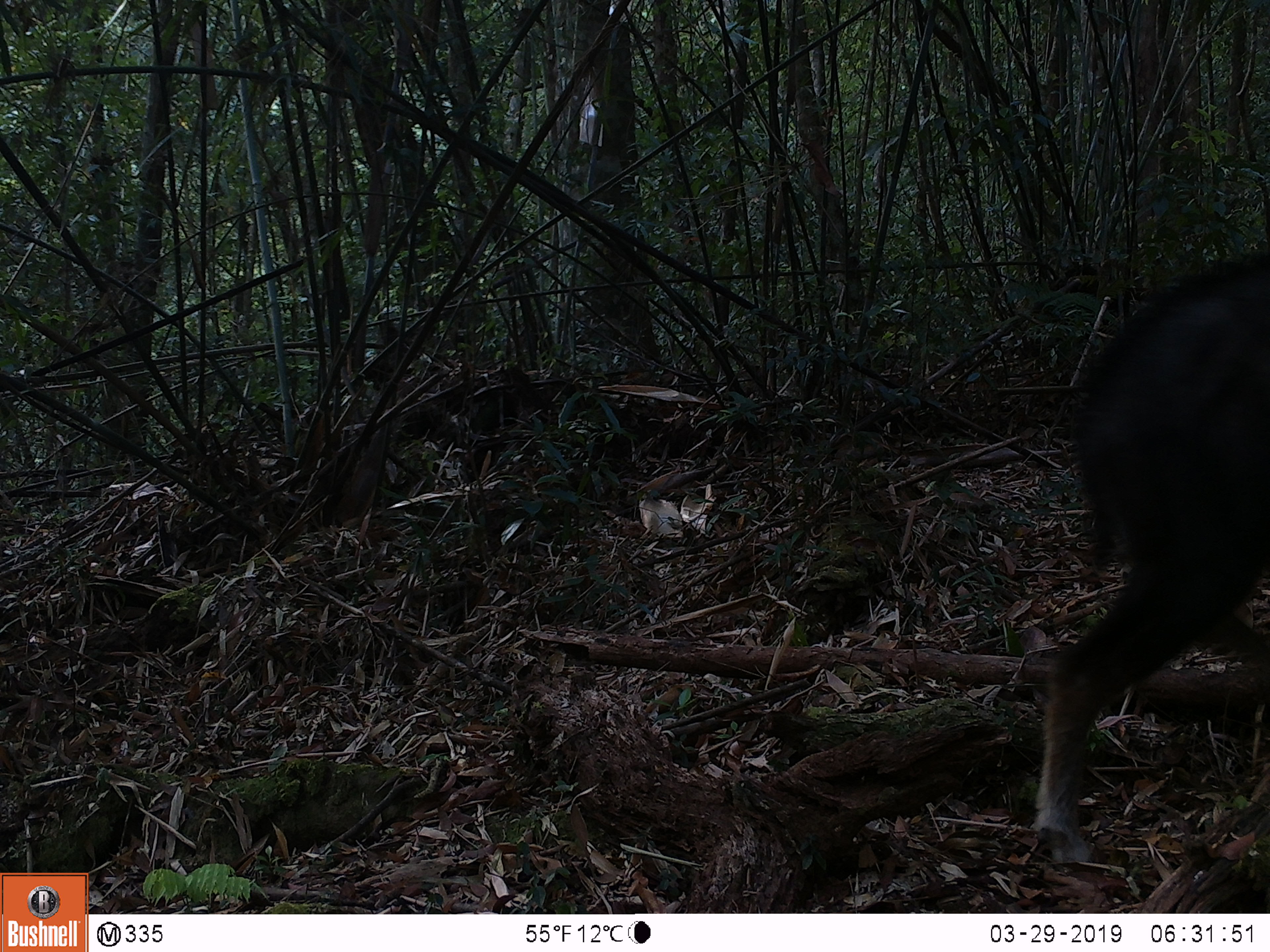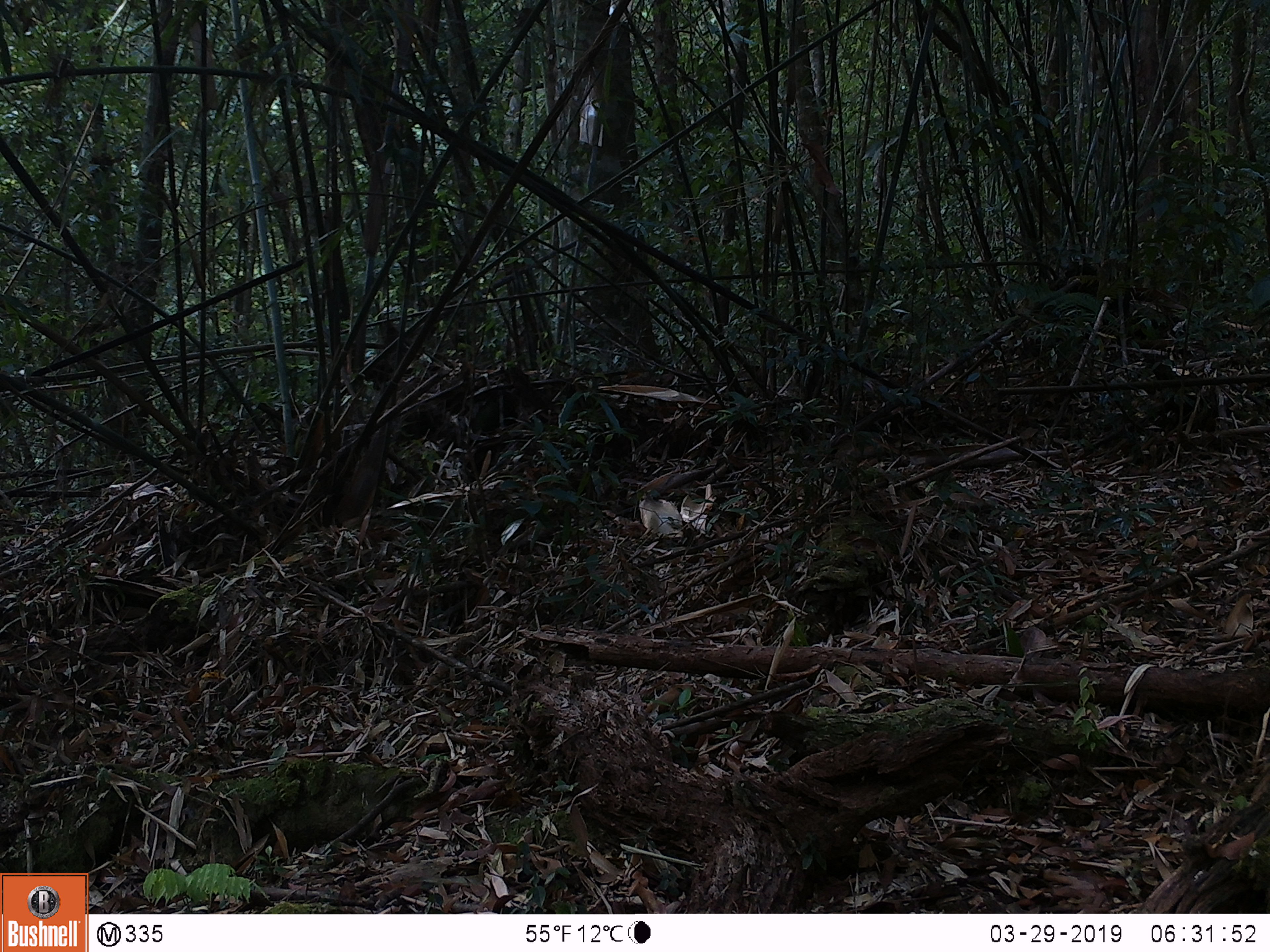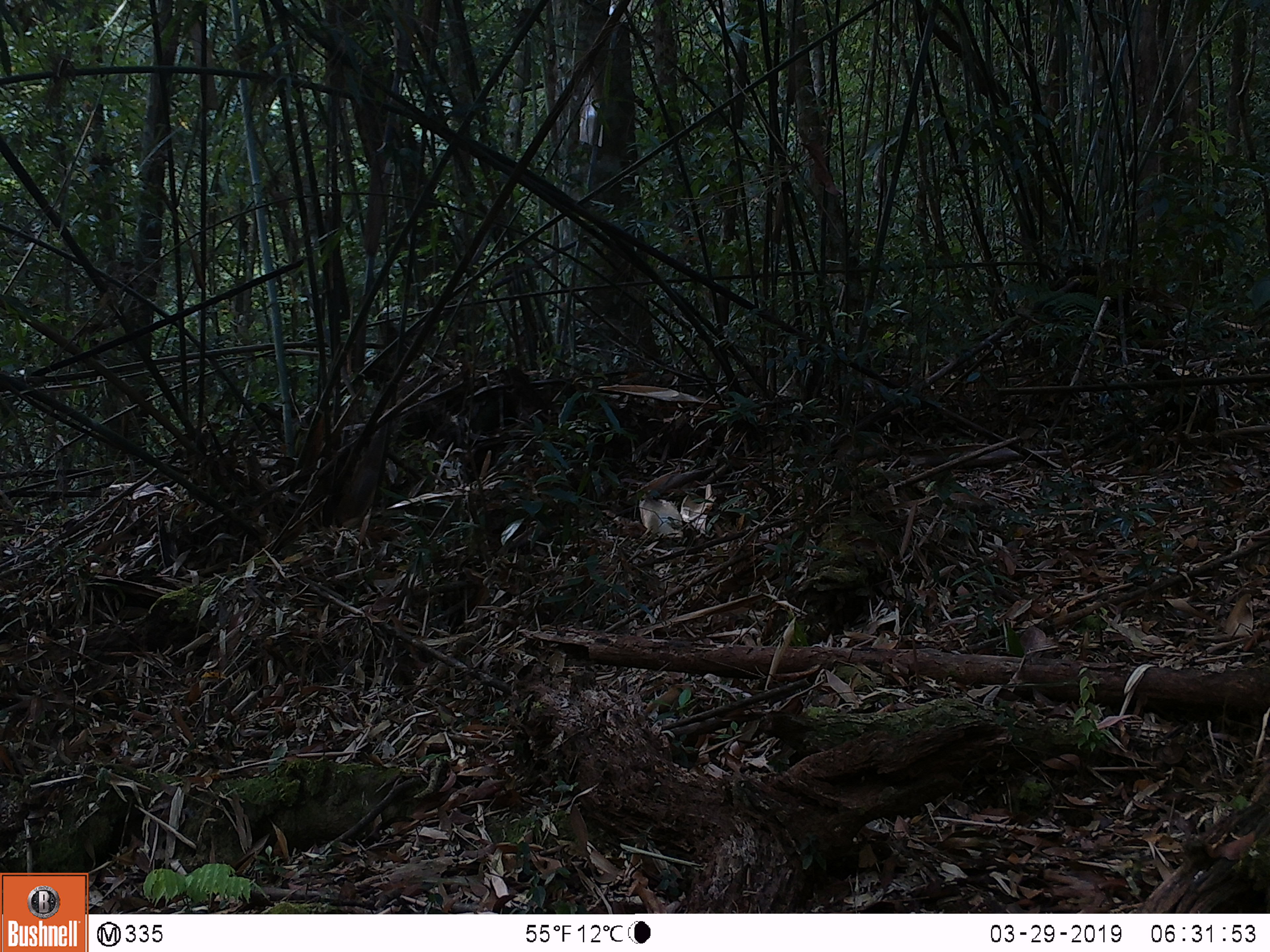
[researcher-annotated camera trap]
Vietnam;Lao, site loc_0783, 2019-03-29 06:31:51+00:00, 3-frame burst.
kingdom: Animalia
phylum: Chordata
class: Mammalia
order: Artiodactyla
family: Bovidae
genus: Capricornis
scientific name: Capricornis sumatraensis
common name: chinese serow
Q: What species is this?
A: Chinese serow (Capricornis sumatraensis).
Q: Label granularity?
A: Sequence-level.